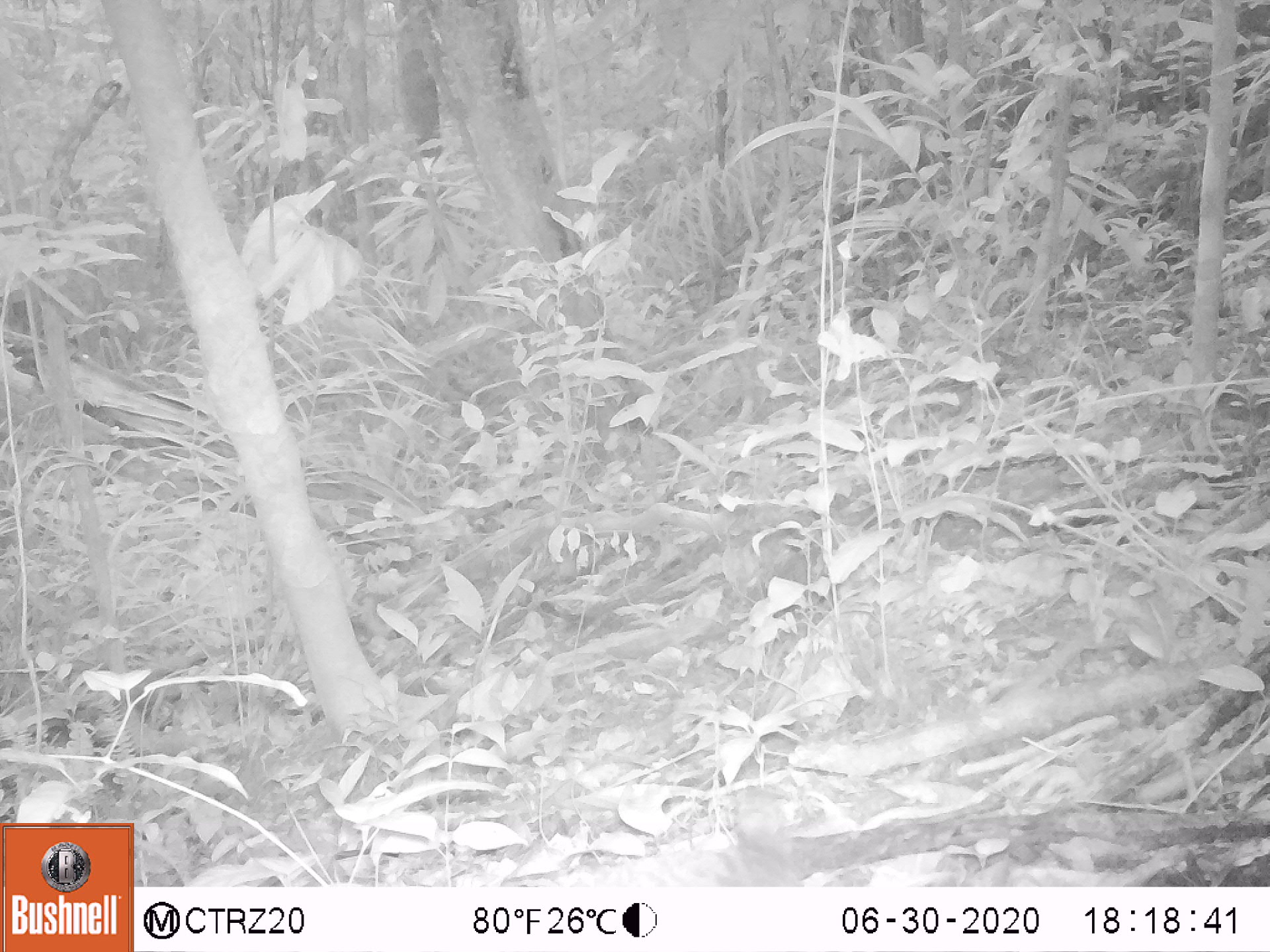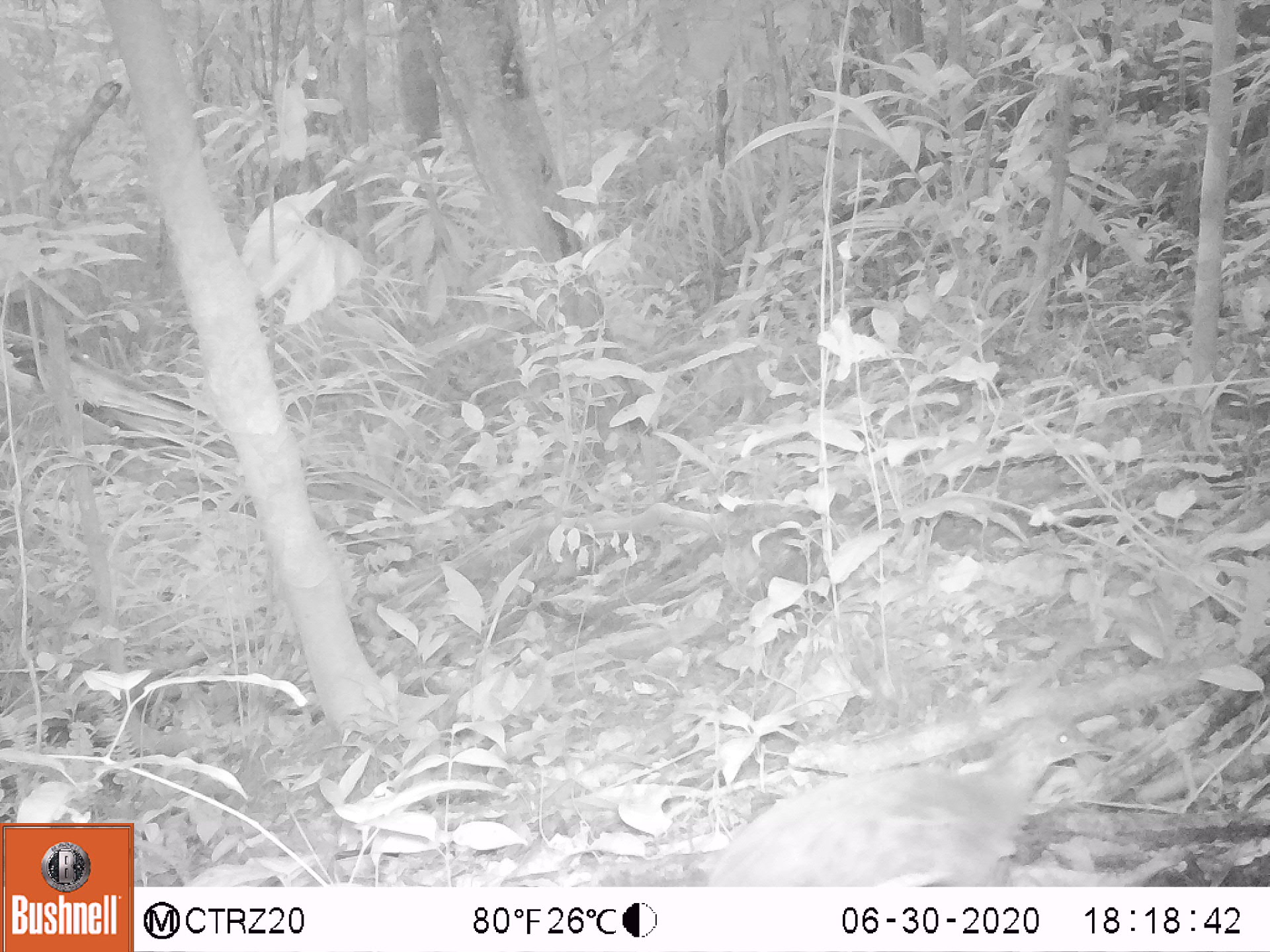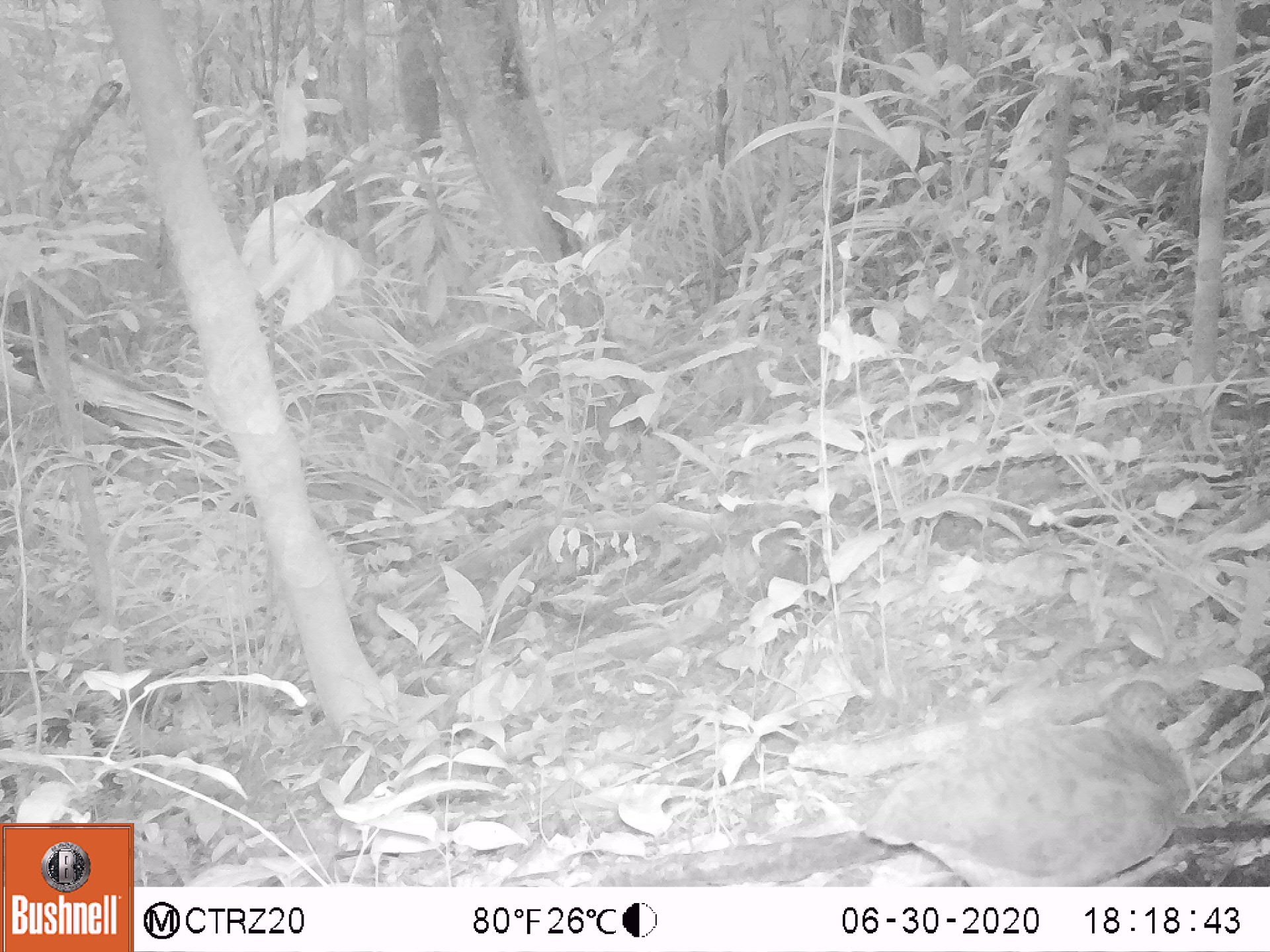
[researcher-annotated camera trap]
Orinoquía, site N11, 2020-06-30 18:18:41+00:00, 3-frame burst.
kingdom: Animalia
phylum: Chordata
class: Aves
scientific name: Aves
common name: bird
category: unknown bird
Unknown bird (bird) (Aves).